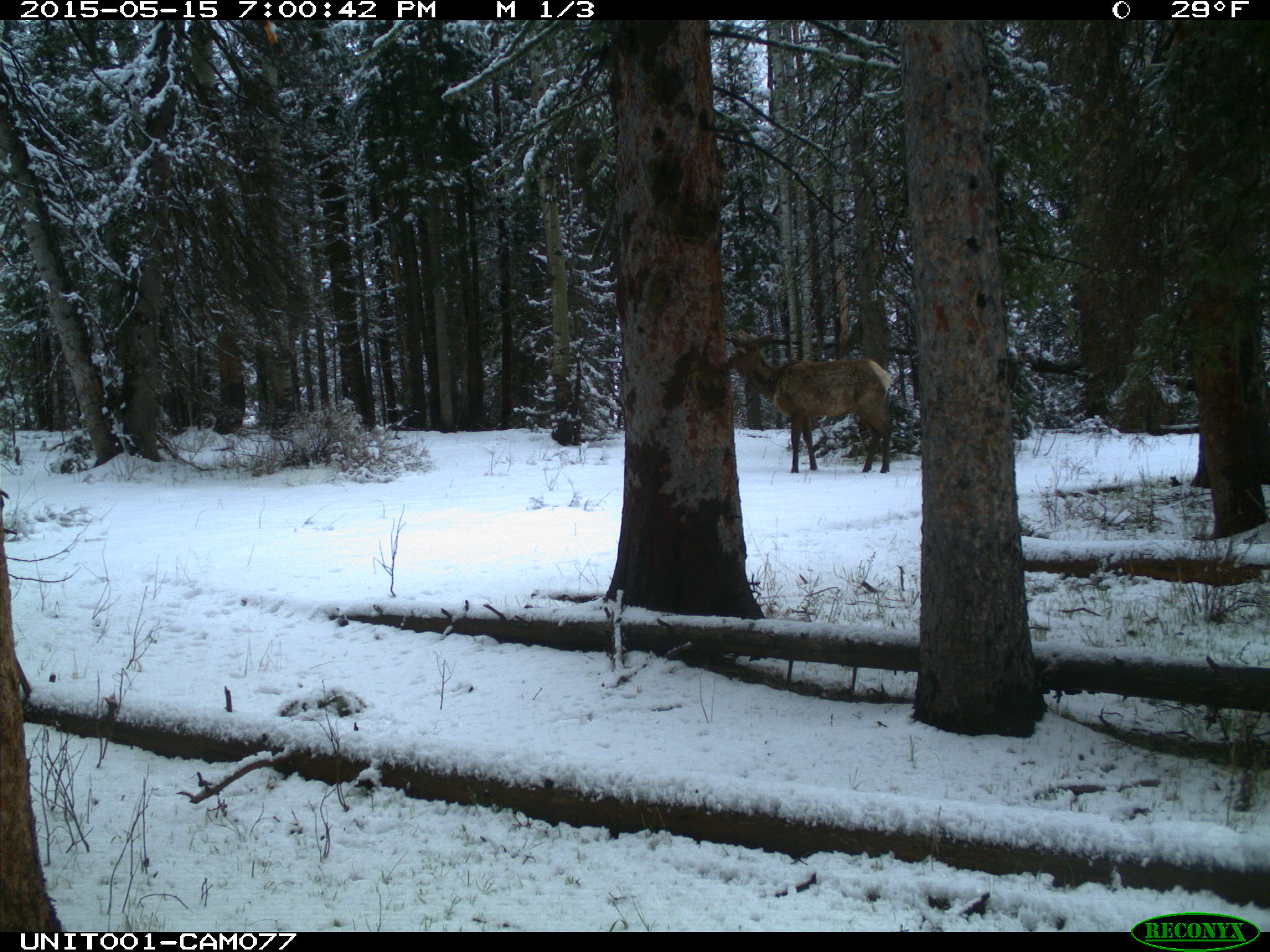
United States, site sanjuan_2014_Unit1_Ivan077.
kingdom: Animalia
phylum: Chordata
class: Mammalia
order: Artiodactyla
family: Cervidae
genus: Cervus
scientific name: Cervus elaphus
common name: red deer